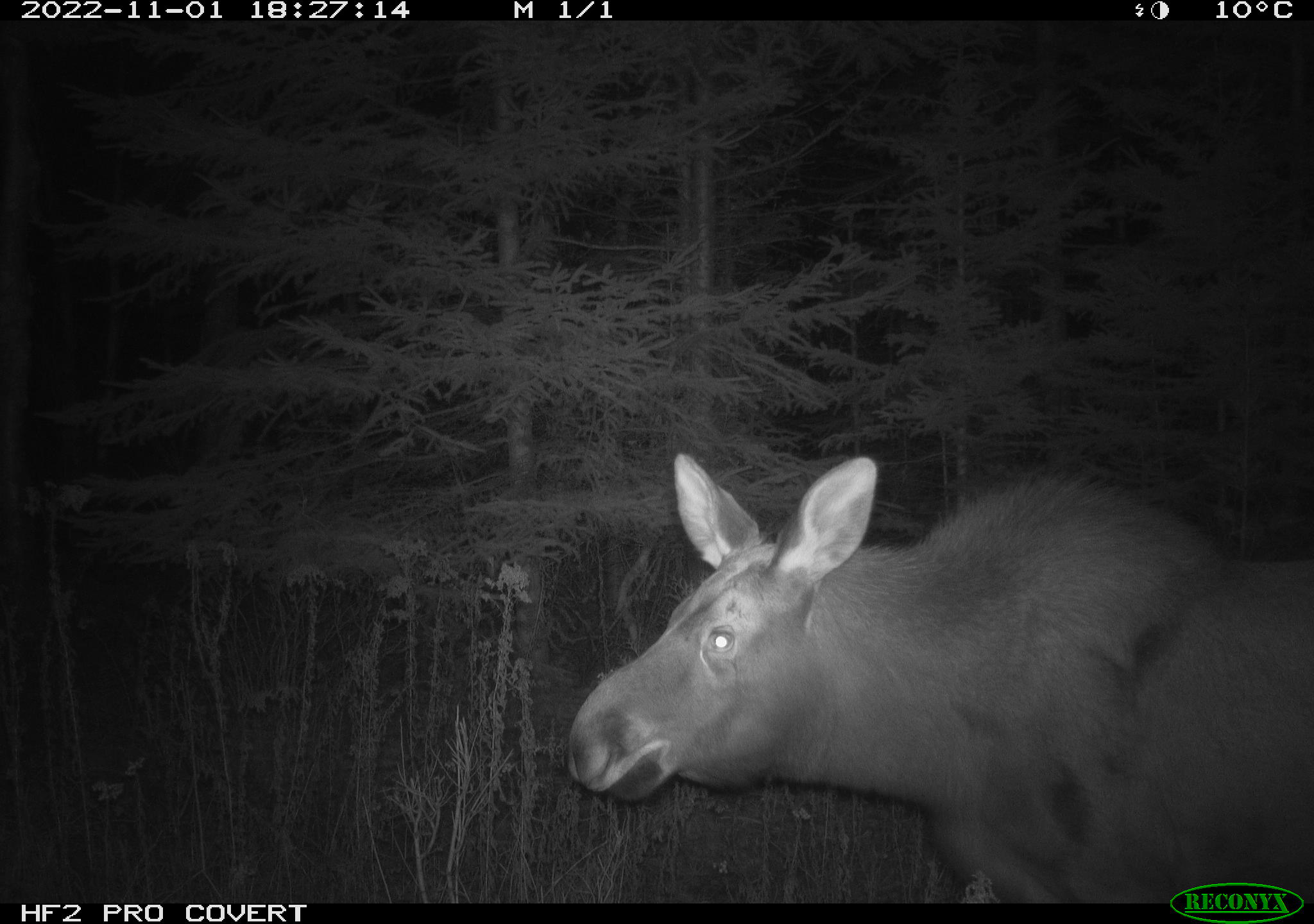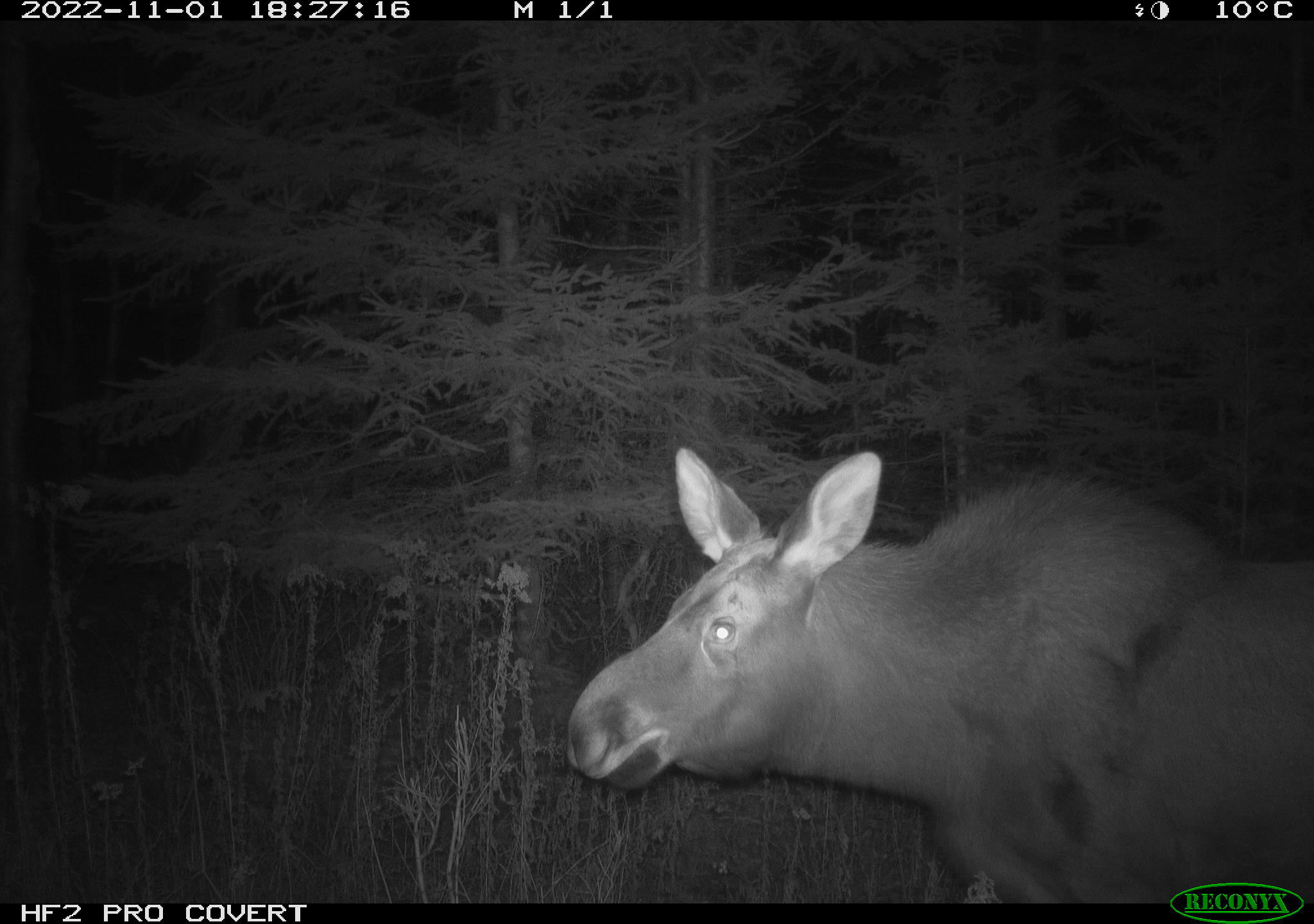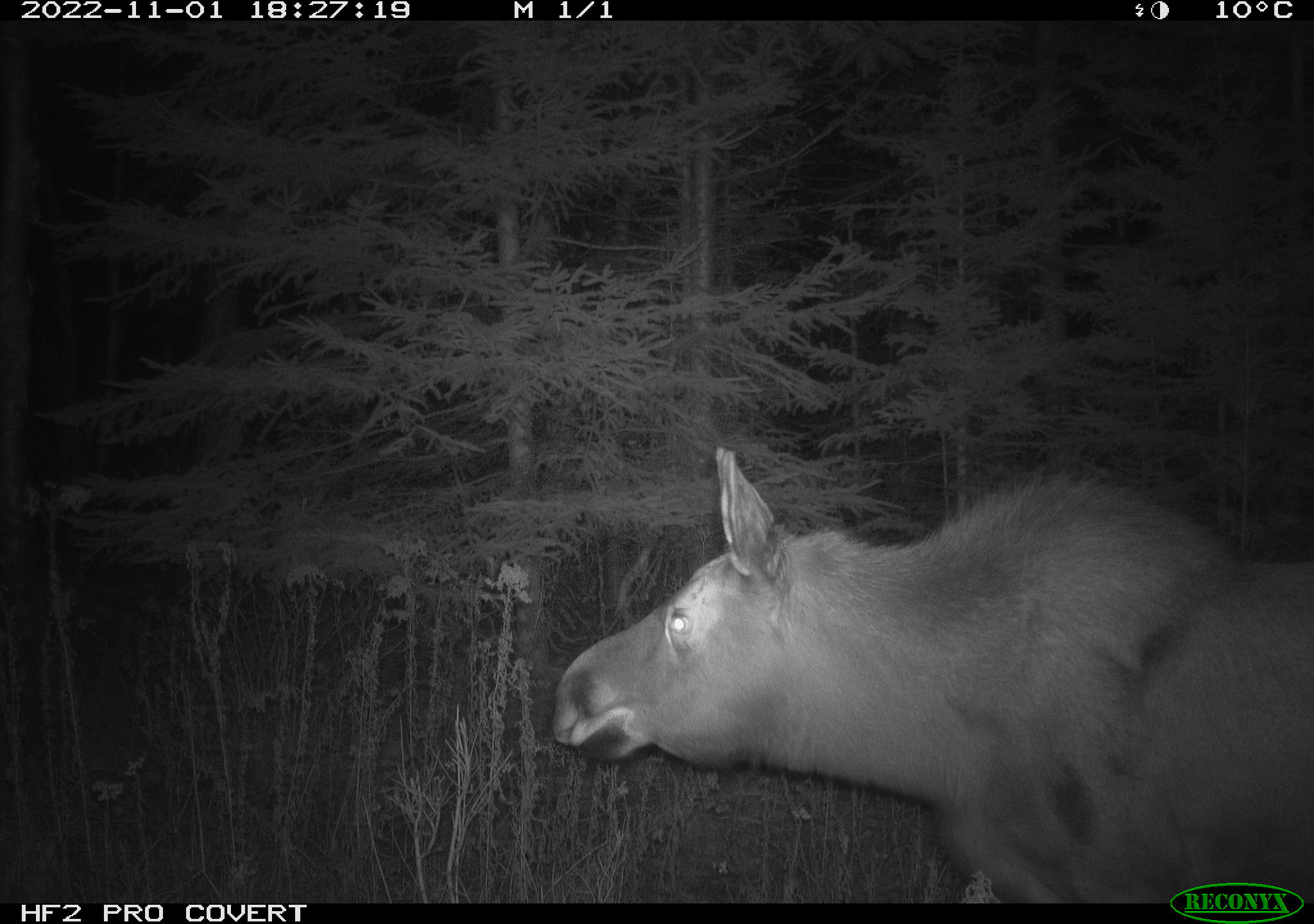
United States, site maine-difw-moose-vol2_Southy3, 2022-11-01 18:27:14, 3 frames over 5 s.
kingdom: Animalia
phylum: Chordata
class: Mammalia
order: Artiodactyla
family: Cervidae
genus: Alces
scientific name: Alces alces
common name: moose